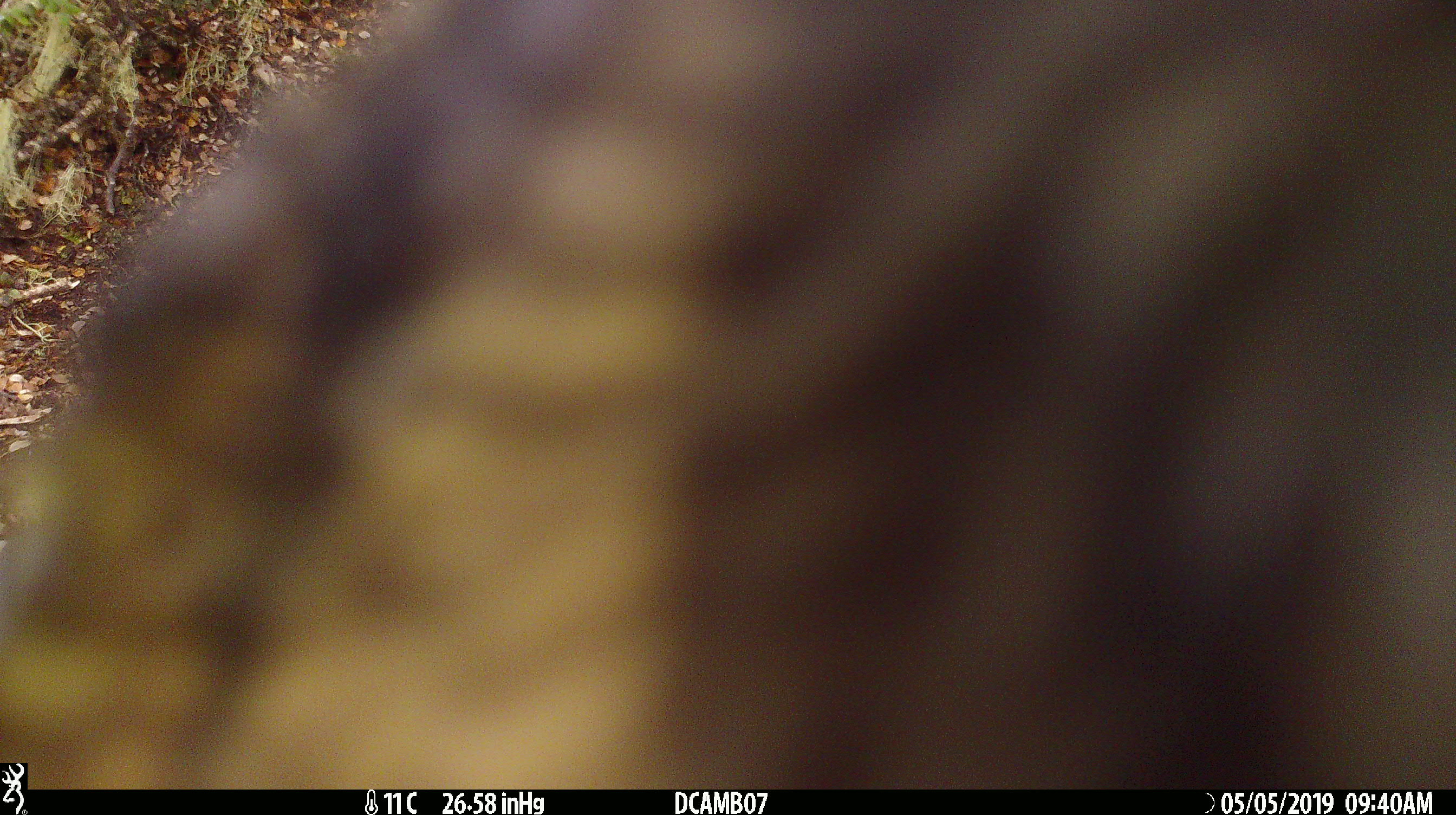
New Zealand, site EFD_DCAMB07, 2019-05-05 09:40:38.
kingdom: Animalia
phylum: Chordata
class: Aves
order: Psittaciformes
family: Strigopidae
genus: Nestor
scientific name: Nestor notabilis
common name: kea